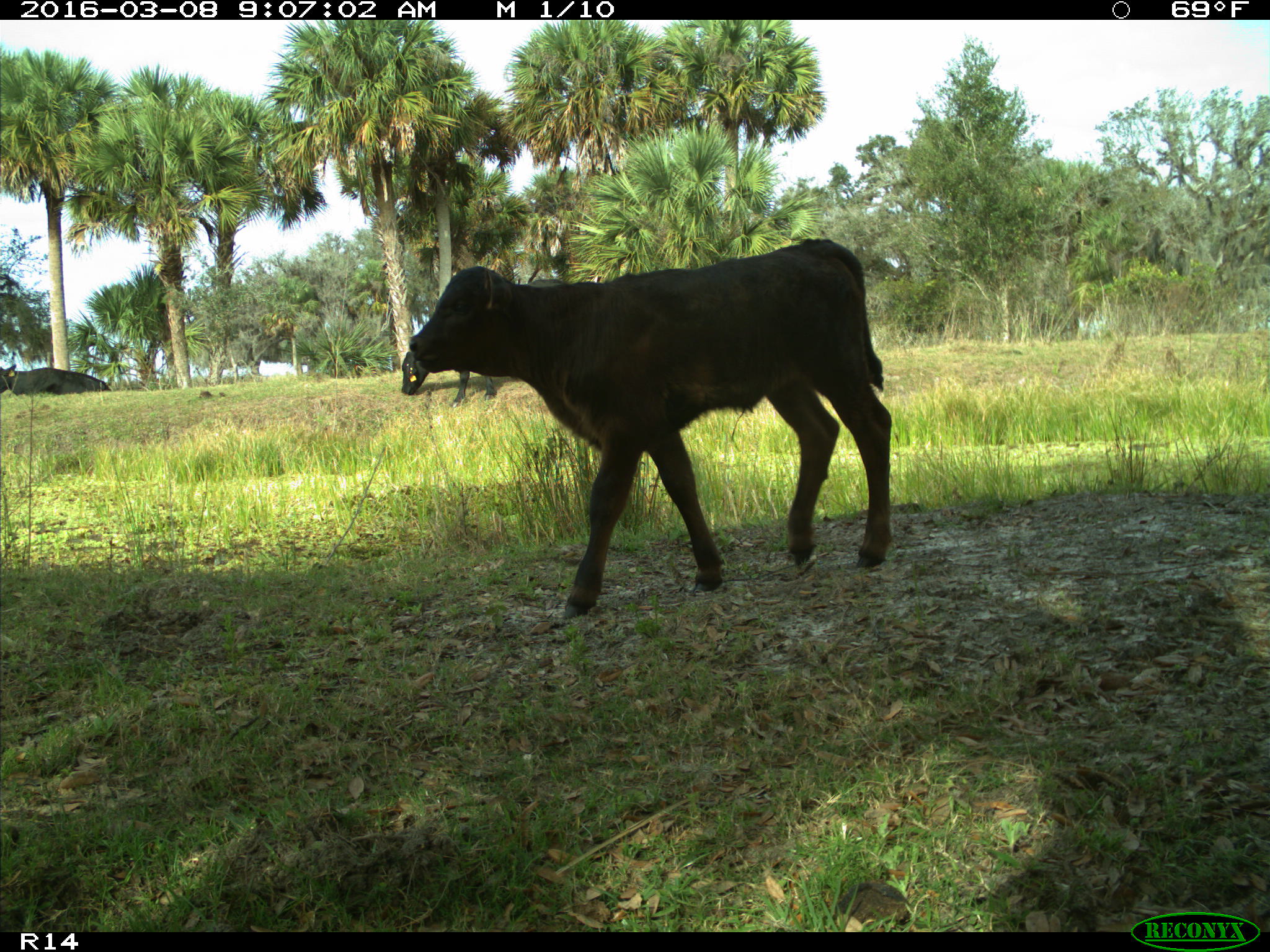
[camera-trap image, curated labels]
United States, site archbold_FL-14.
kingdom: Animalia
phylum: Chordata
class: Mammalia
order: Artiodactyla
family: Bovidae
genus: Bos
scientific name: Bos taurus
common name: domestic cow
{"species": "Bos taurus (domestic cow)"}